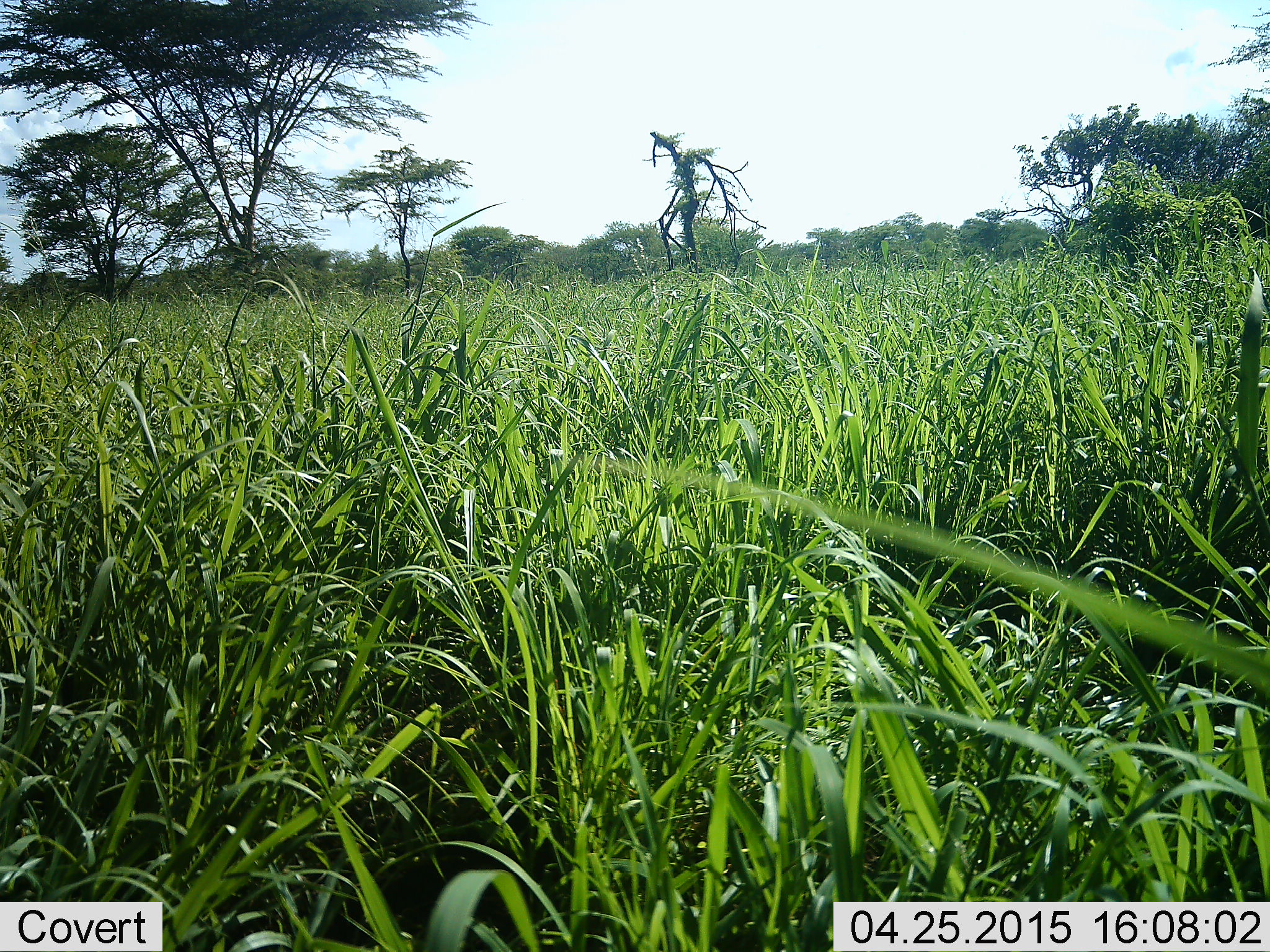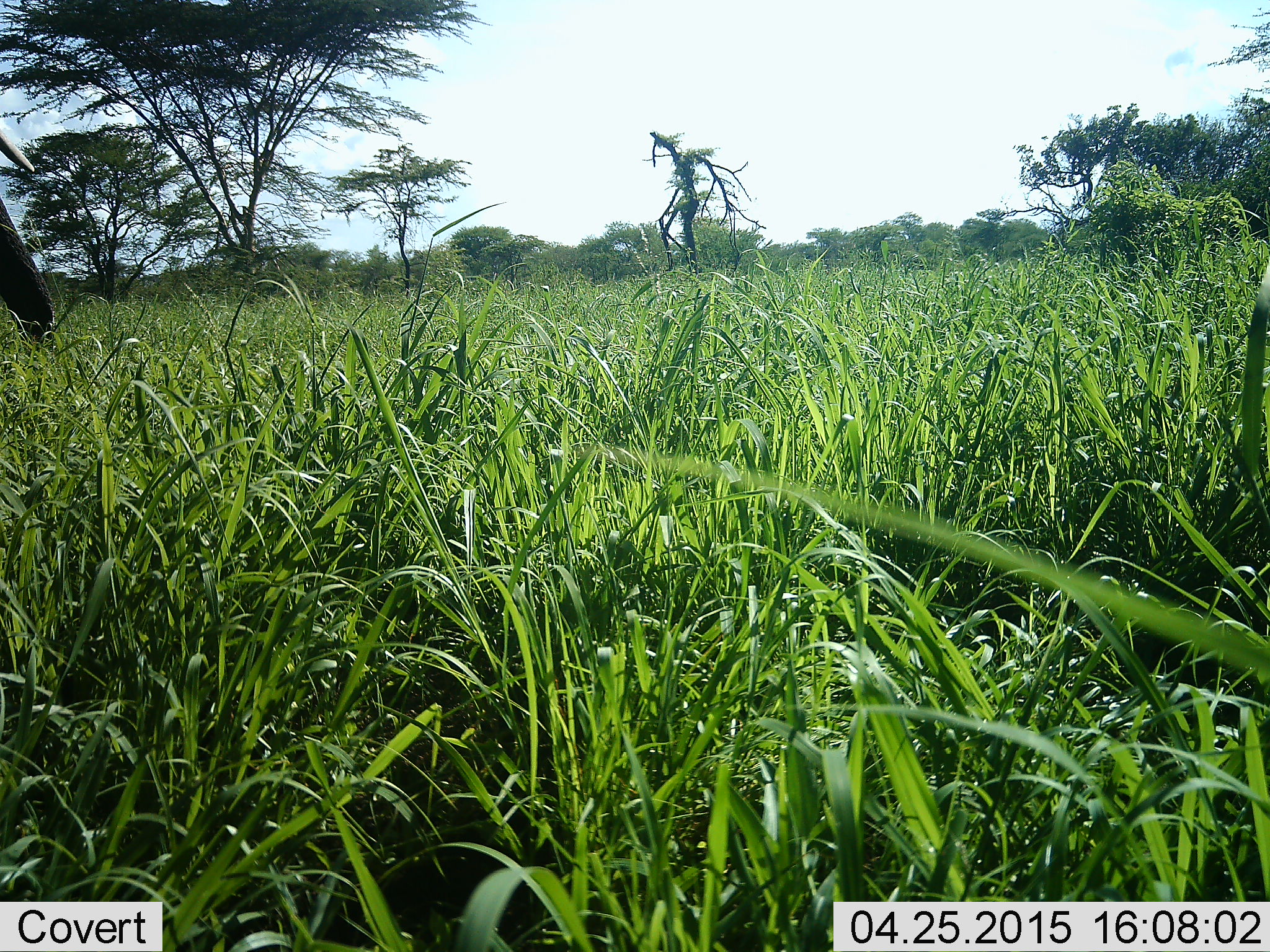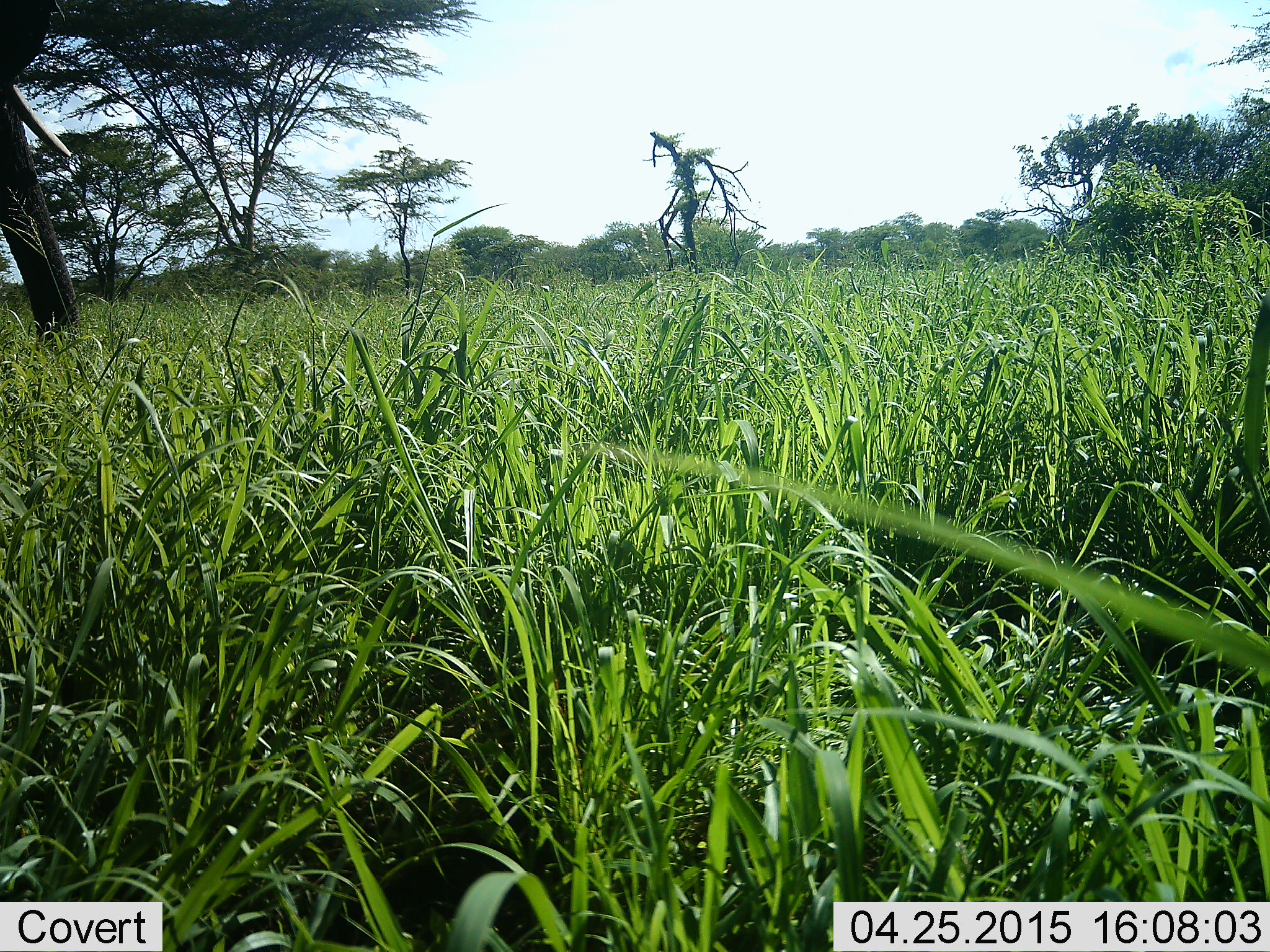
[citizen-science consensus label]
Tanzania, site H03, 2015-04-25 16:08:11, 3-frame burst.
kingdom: Animalia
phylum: Chordata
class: Mammalia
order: Proboscidea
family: Elephantidae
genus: Loxodonta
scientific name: Loxodonta africana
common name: african bush elephant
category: elephant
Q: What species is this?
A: Elephant (african bush elephant) (Loxodonta africana).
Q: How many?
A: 1.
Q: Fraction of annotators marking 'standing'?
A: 10%.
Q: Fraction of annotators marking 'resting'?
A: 0%.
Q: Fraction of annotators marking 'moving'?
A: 90%.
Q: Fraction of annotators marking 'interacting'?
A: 0%.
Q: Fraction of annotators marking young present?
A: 0%.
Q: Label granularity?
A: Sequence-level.